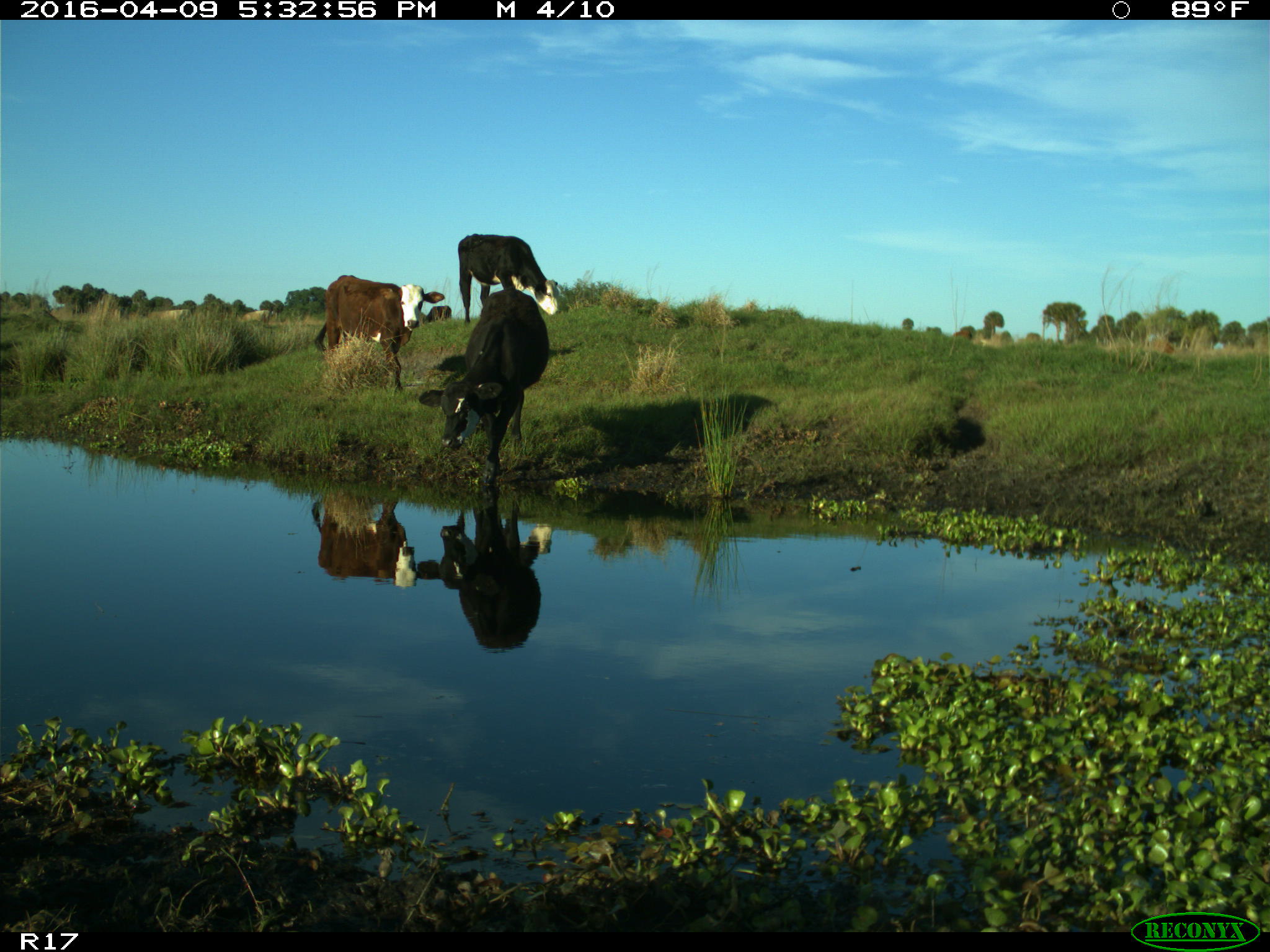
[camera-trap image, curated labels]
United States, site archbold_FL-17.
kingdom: Animalia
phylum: Chordata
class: Mammalia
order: Artiodactyla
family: Bovidae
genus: Bos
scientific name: Bos taurus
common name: domestic cow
Bos taurus (domestic cow).